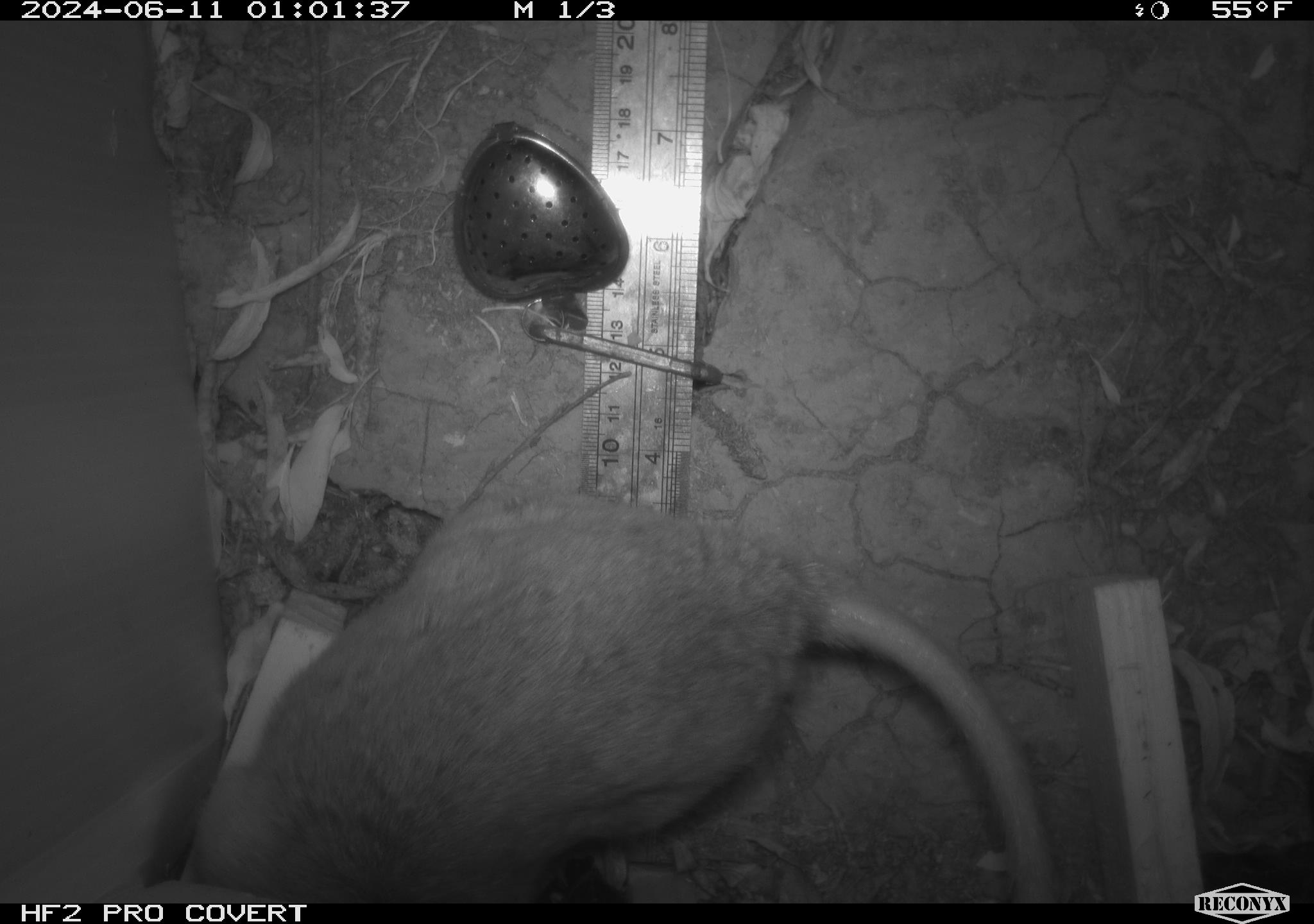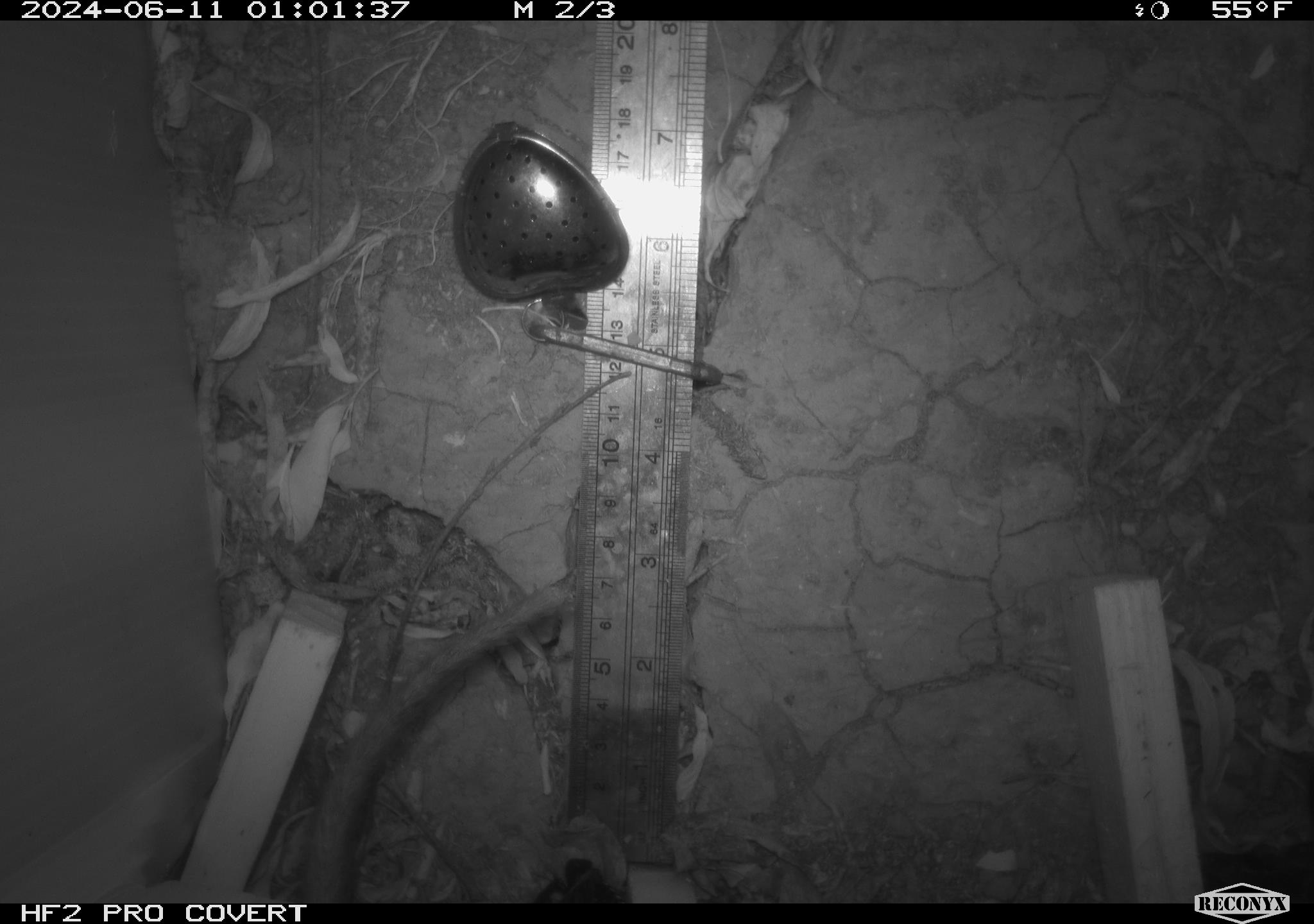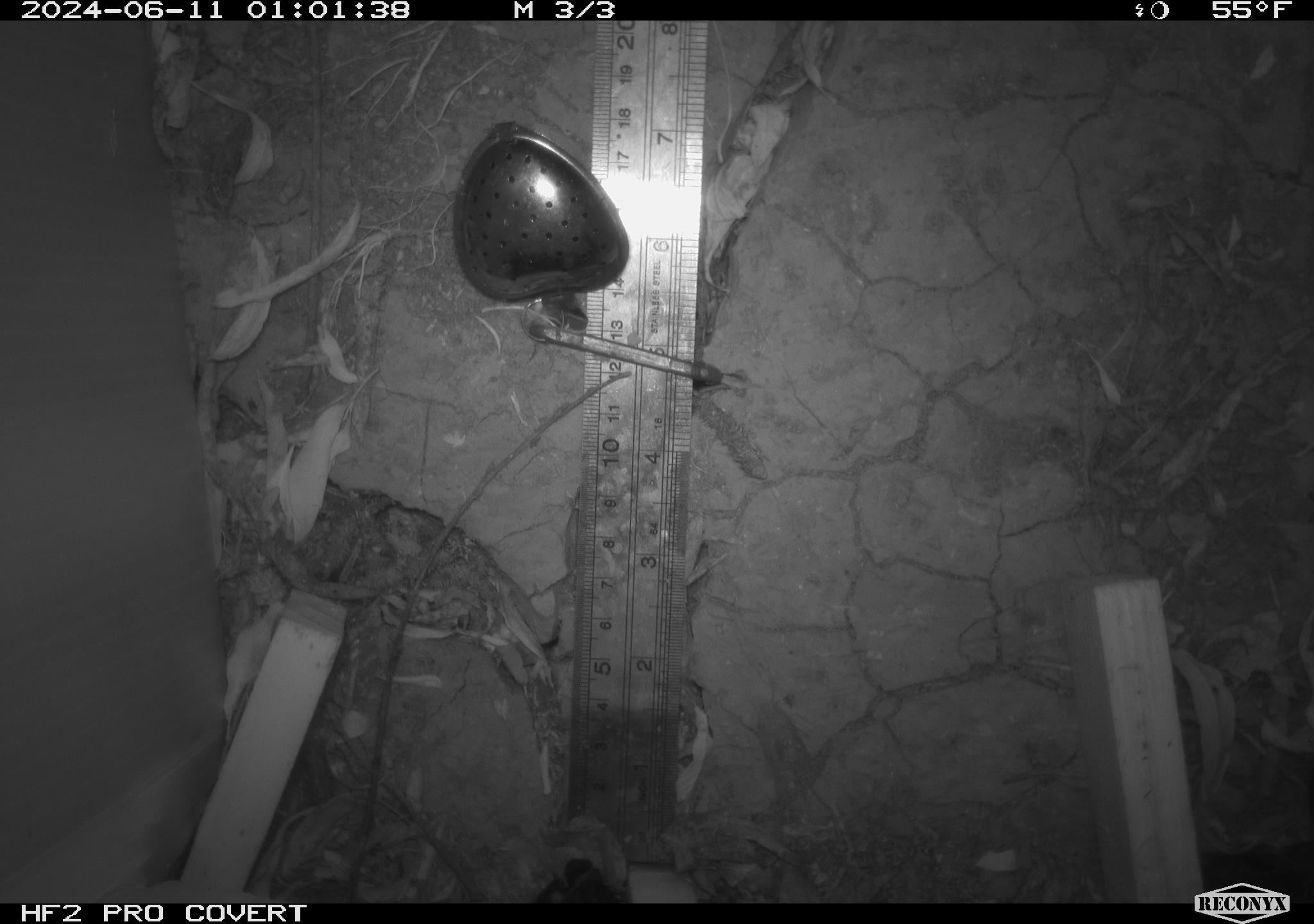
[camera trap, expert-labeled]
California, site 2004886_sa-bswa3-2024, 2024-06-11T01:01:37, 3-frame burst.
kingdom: Animalia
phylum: Chordata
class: Mammalia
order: Rodentia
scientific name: Rodentia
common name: woodrat or rat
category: woodrat or rat species